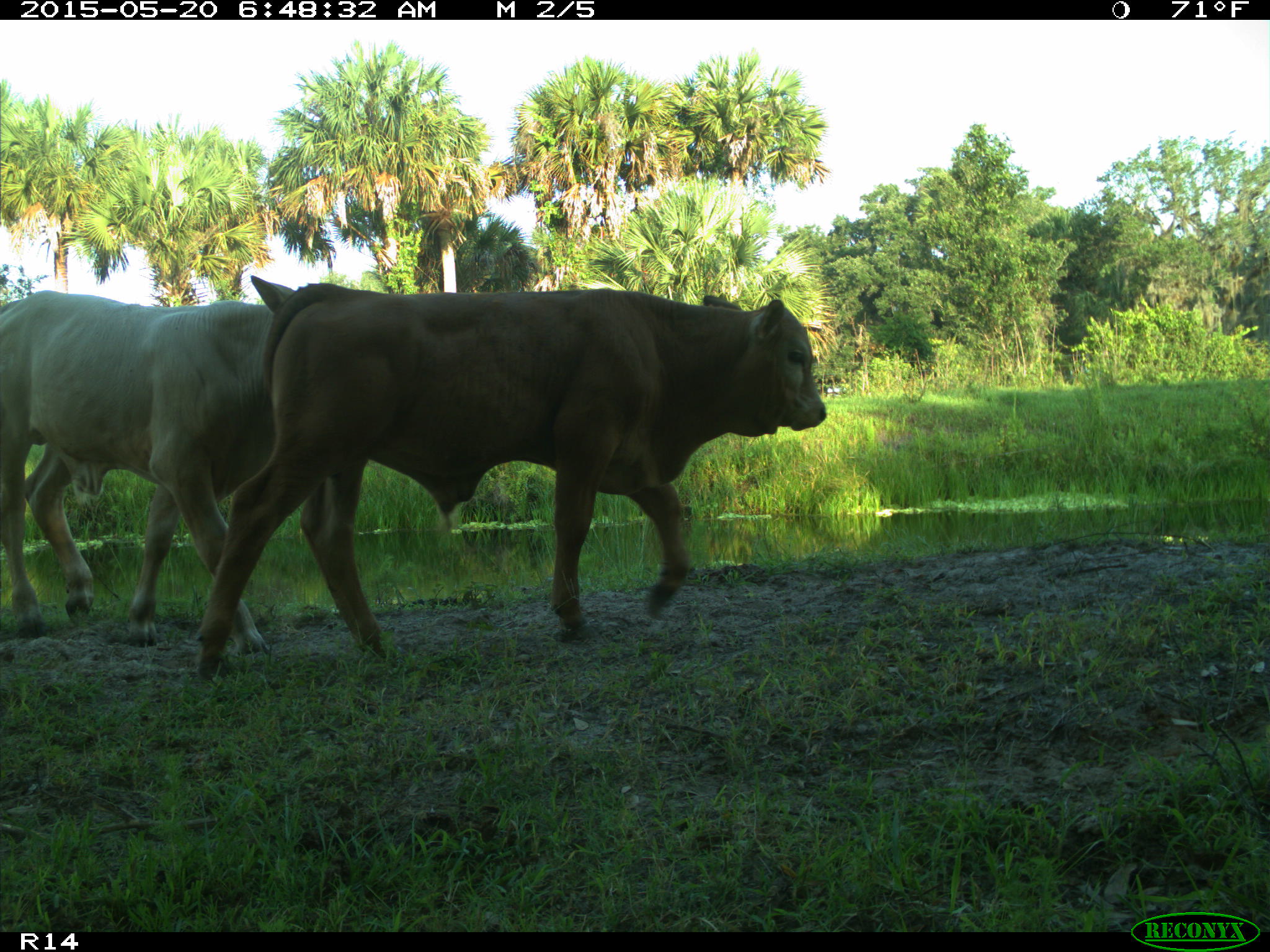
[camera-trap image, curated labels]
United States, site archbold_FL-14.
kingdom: Animalia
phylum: Chordata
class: Mammalia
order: Artiodactyla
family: Bovidae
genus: Bos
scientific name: Bos taurus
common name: domestic cow